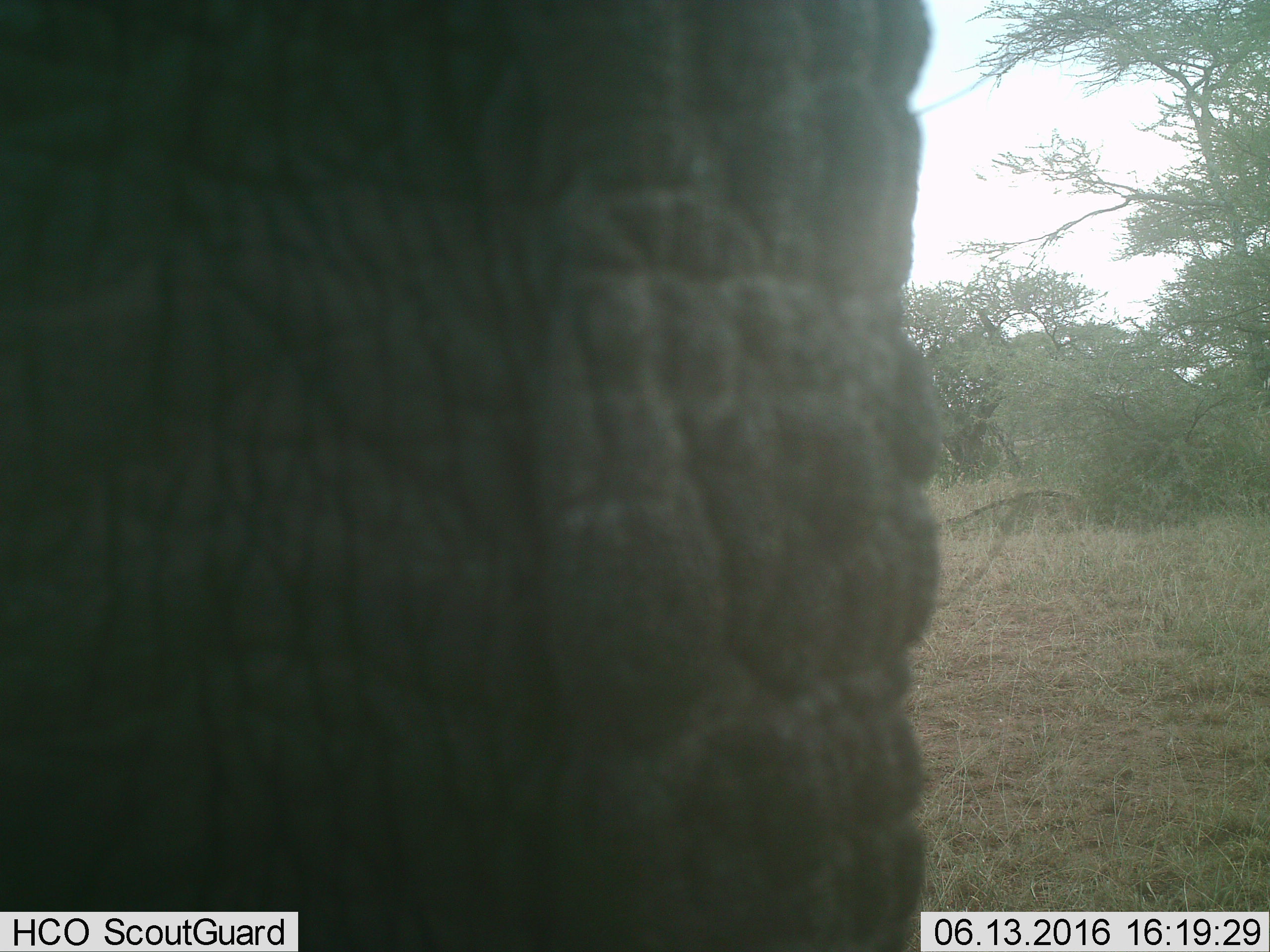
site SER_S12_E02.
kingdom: Animalia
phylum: Chordata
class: Mammalia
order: Proboscidea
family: Elephantidae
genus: Loxodonta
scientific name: Loxodonta africana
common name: african bush elephant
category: elephant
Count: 1.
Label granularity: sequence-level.